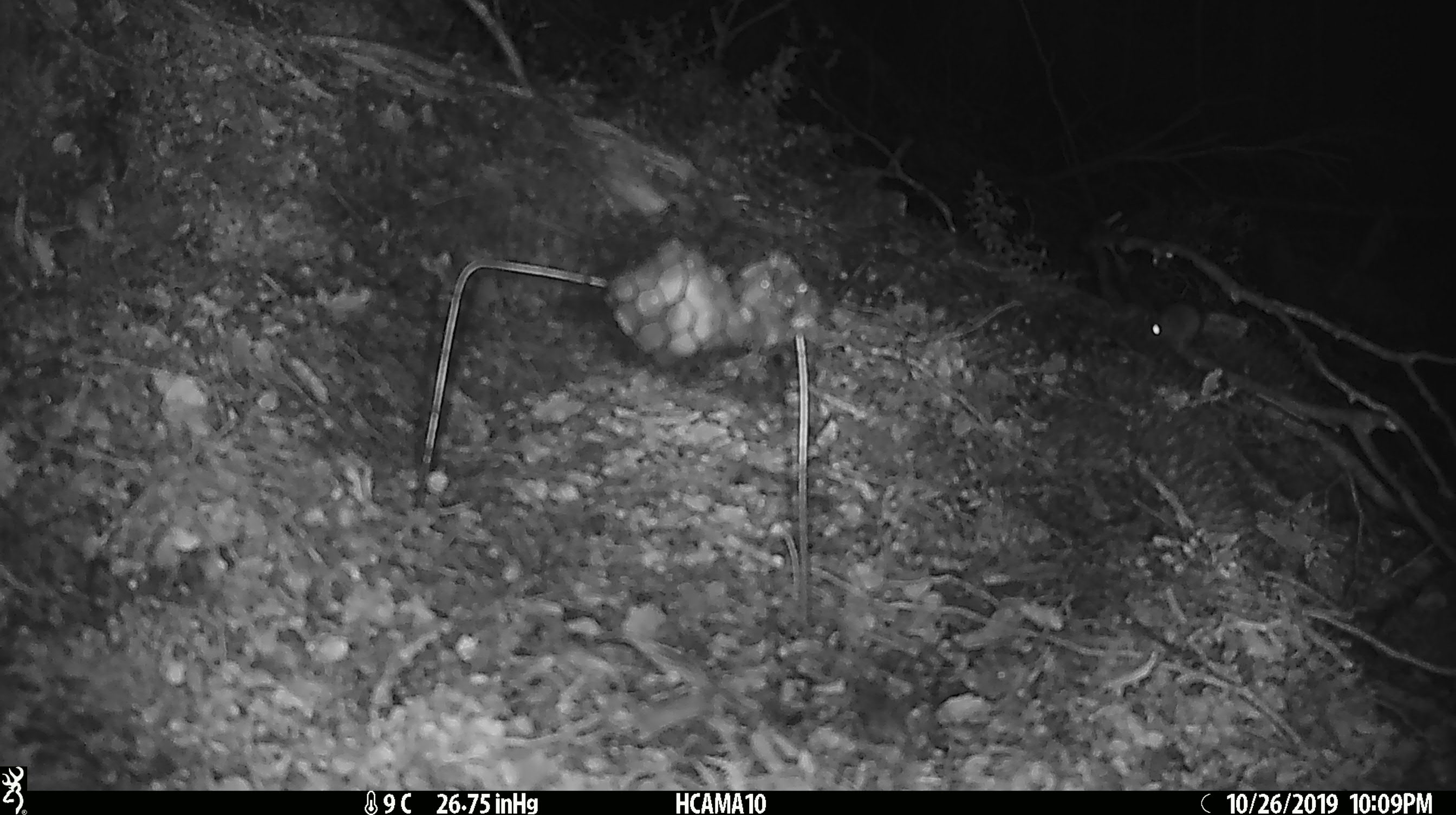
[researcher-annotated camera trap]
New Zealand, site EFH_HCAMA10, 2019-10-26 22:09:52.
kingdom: Animalia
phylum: Chordata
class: Mammalia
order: Rodentia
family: Muridae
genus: Mus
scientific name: Mus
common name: mouse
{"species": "mouse (Mus)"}